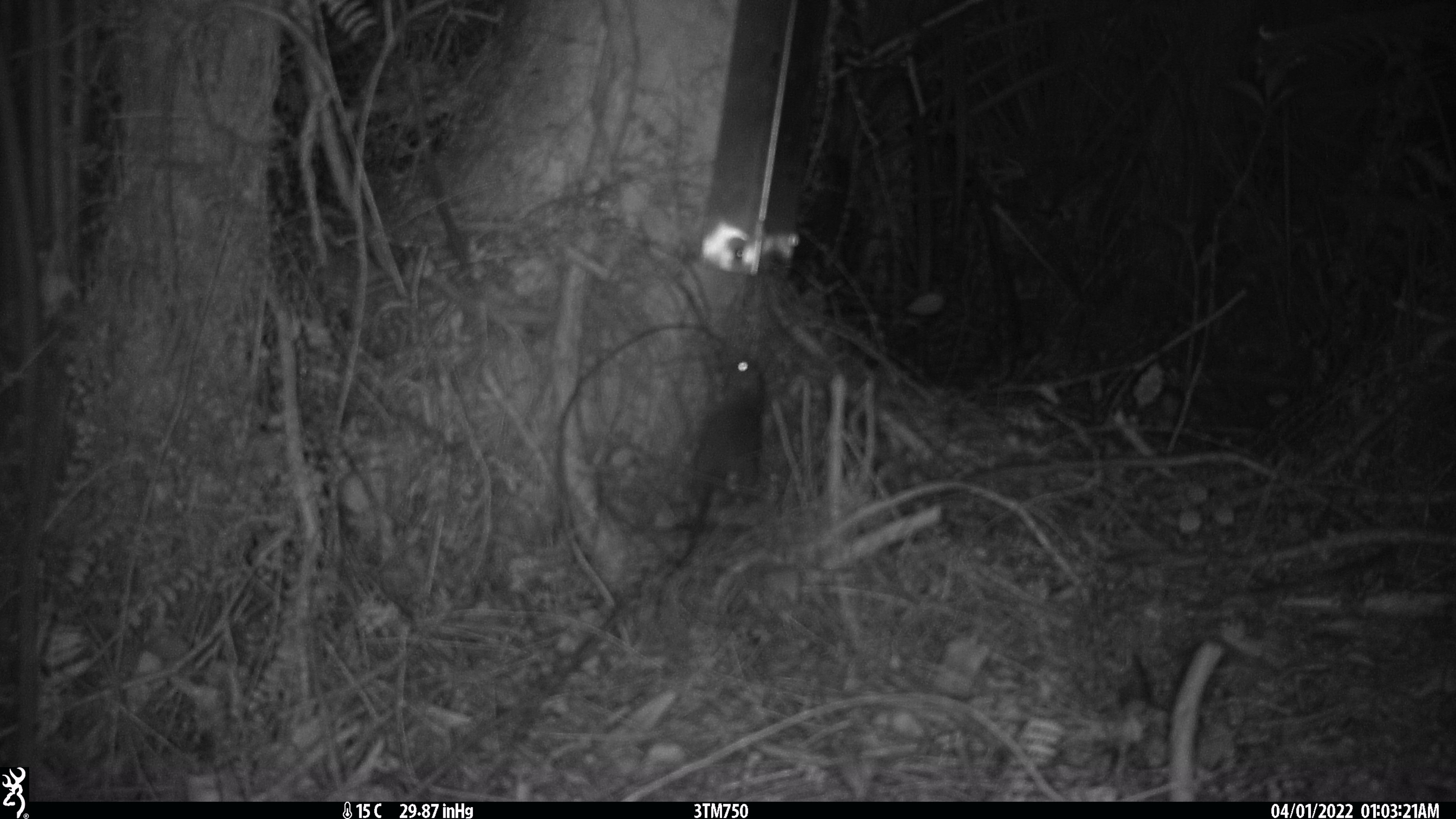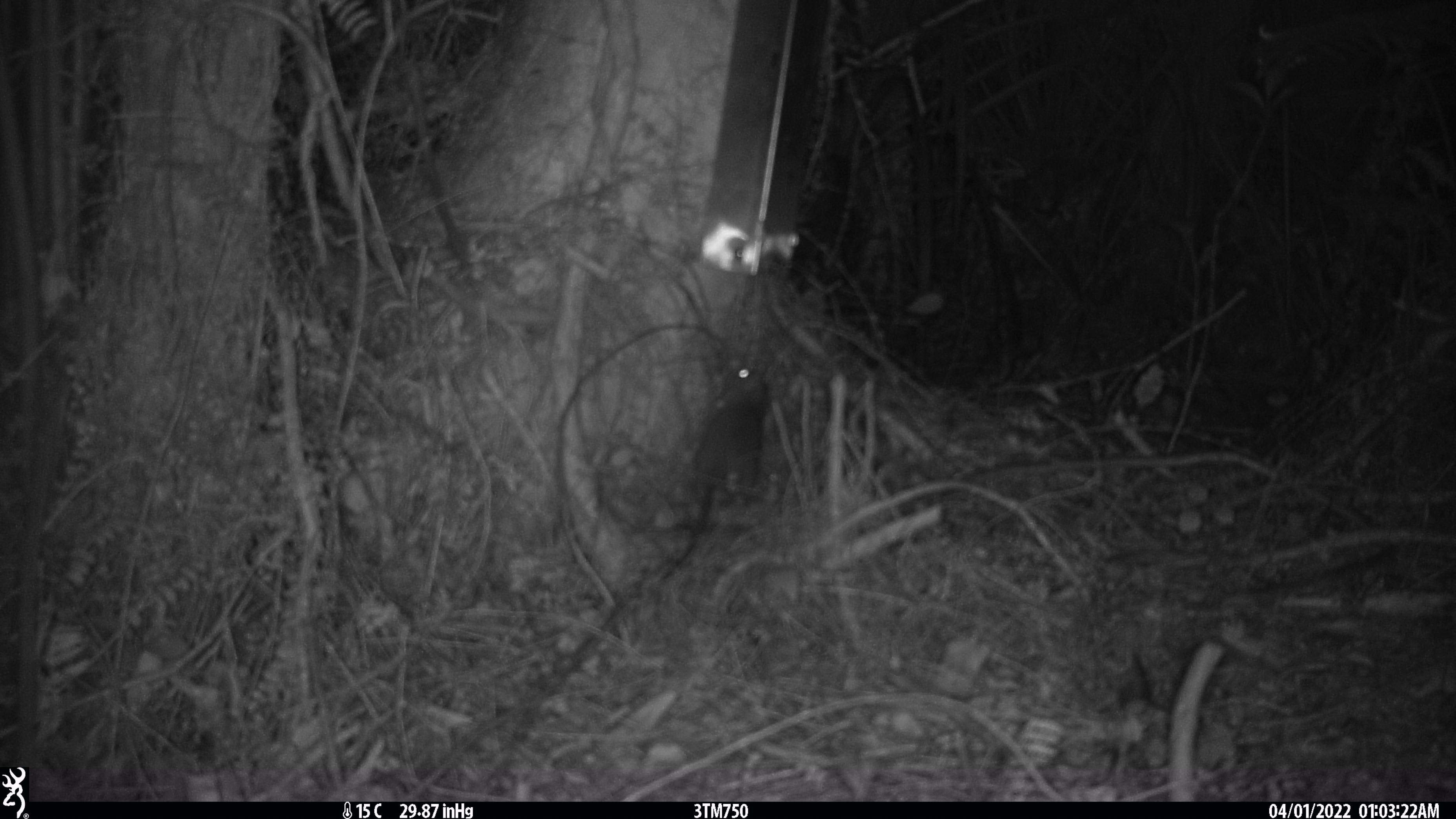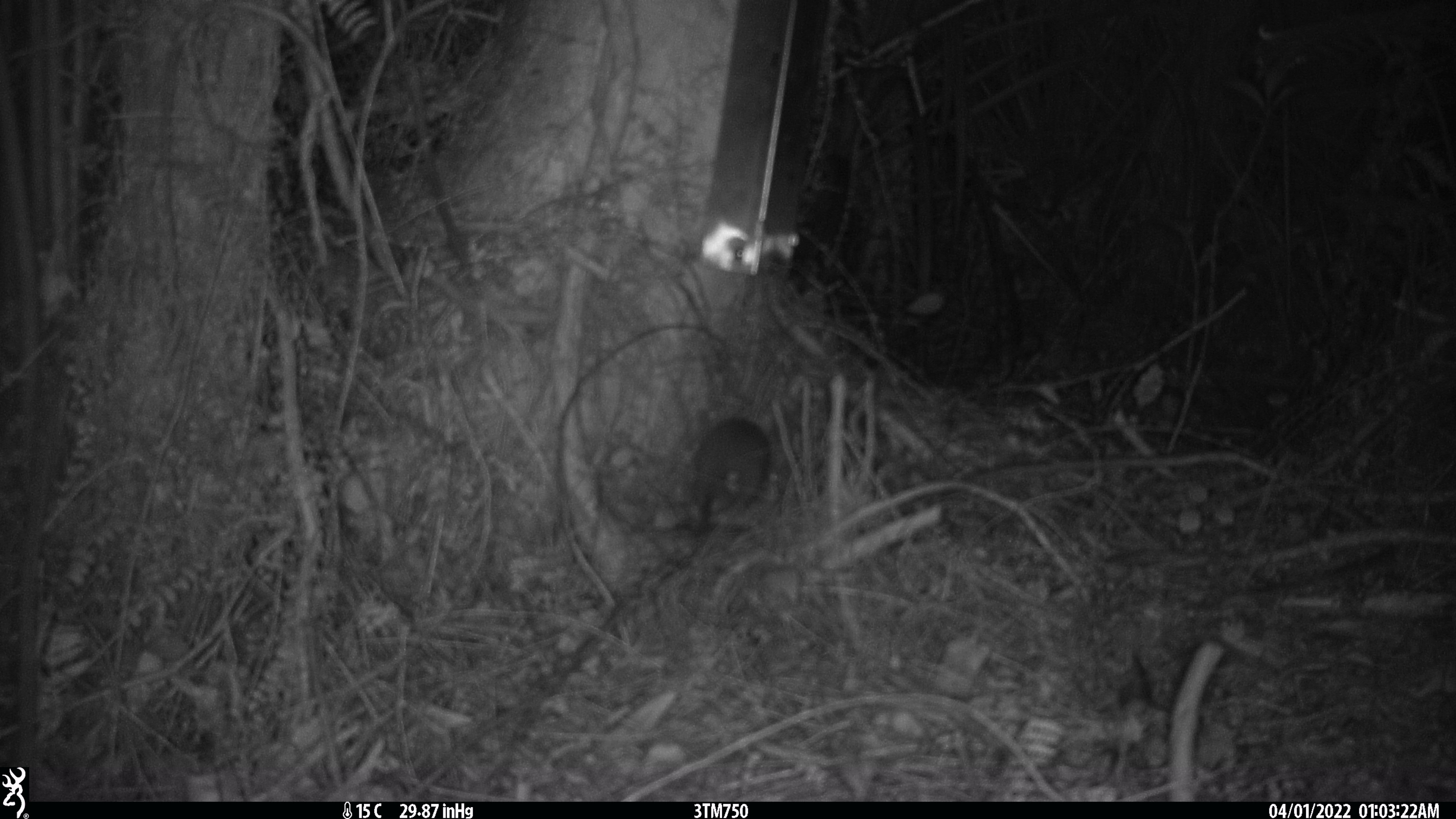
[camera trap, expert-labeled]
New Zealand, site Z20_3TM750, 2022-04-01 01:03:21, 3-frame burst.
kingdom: Animalia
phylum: Chordata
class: Mammalia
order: Rodentia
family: Muridae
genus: Rattus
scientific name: Rattus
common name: rat